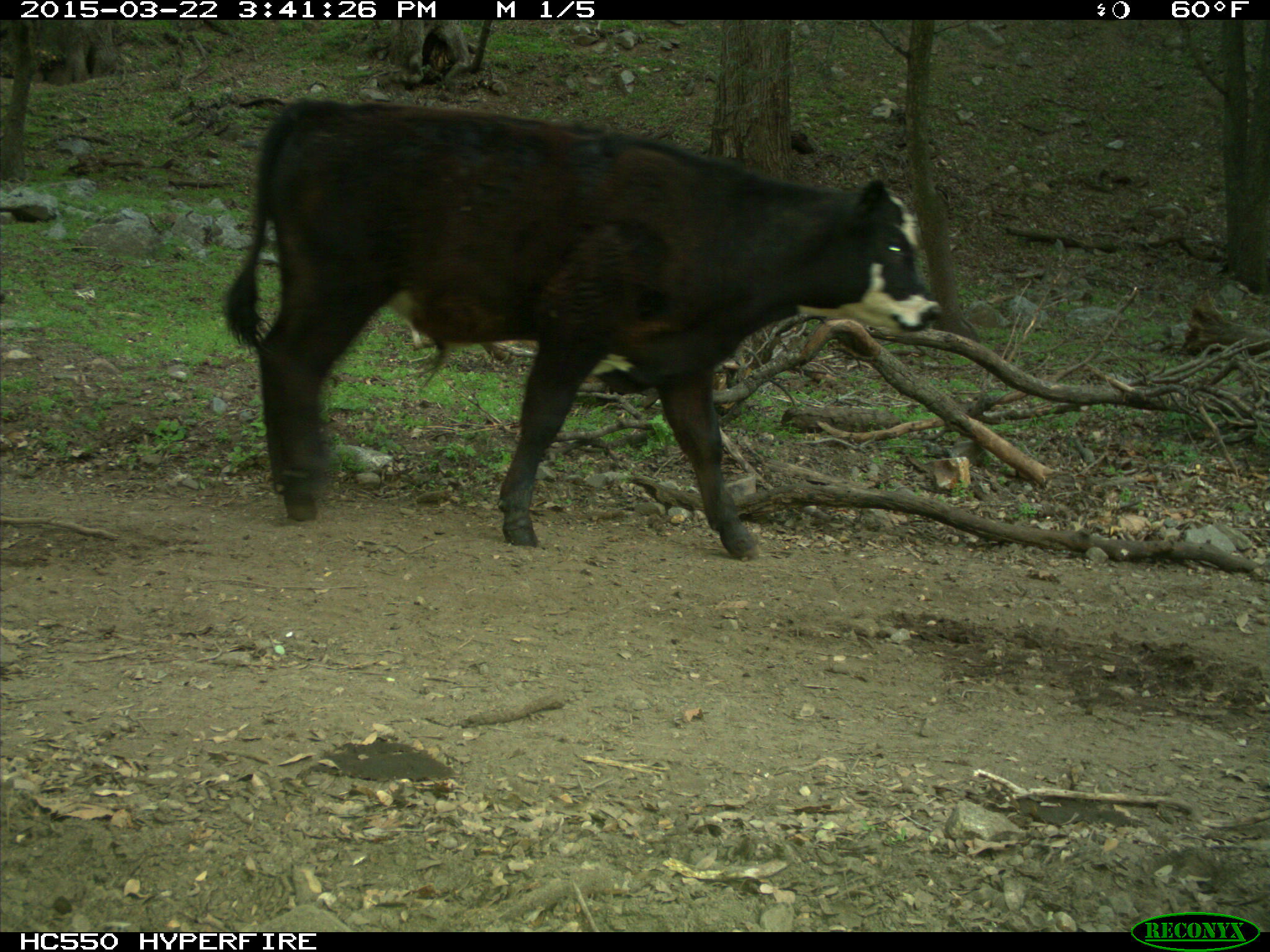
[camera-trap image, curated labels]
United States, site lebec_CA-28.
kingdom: Animalia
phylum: Chordata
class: Mammalia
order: Artiodactyla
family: Bovidae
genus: Bos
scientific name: Bos taurus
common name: domestic cow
Bos taurus (domestic cow).